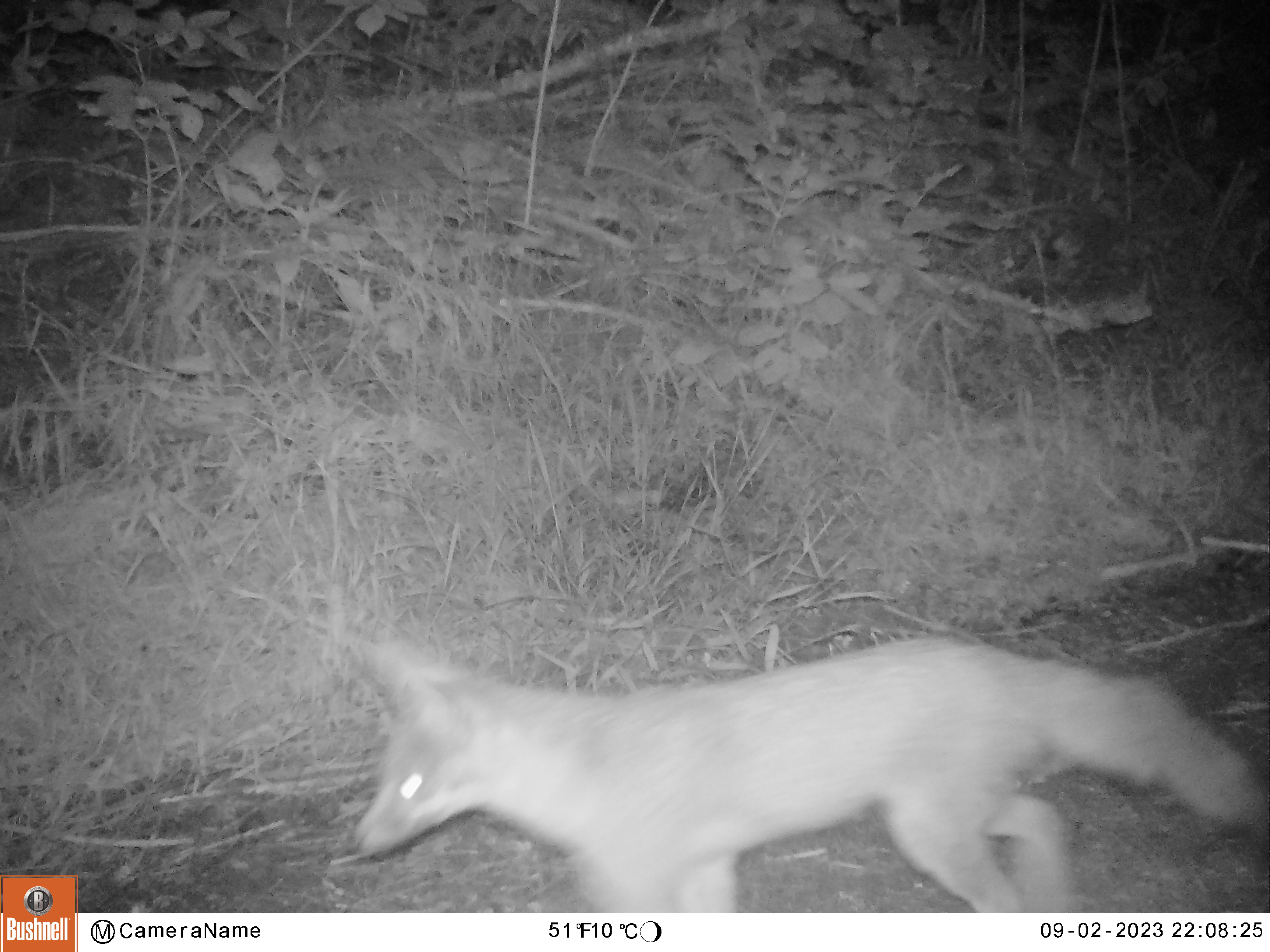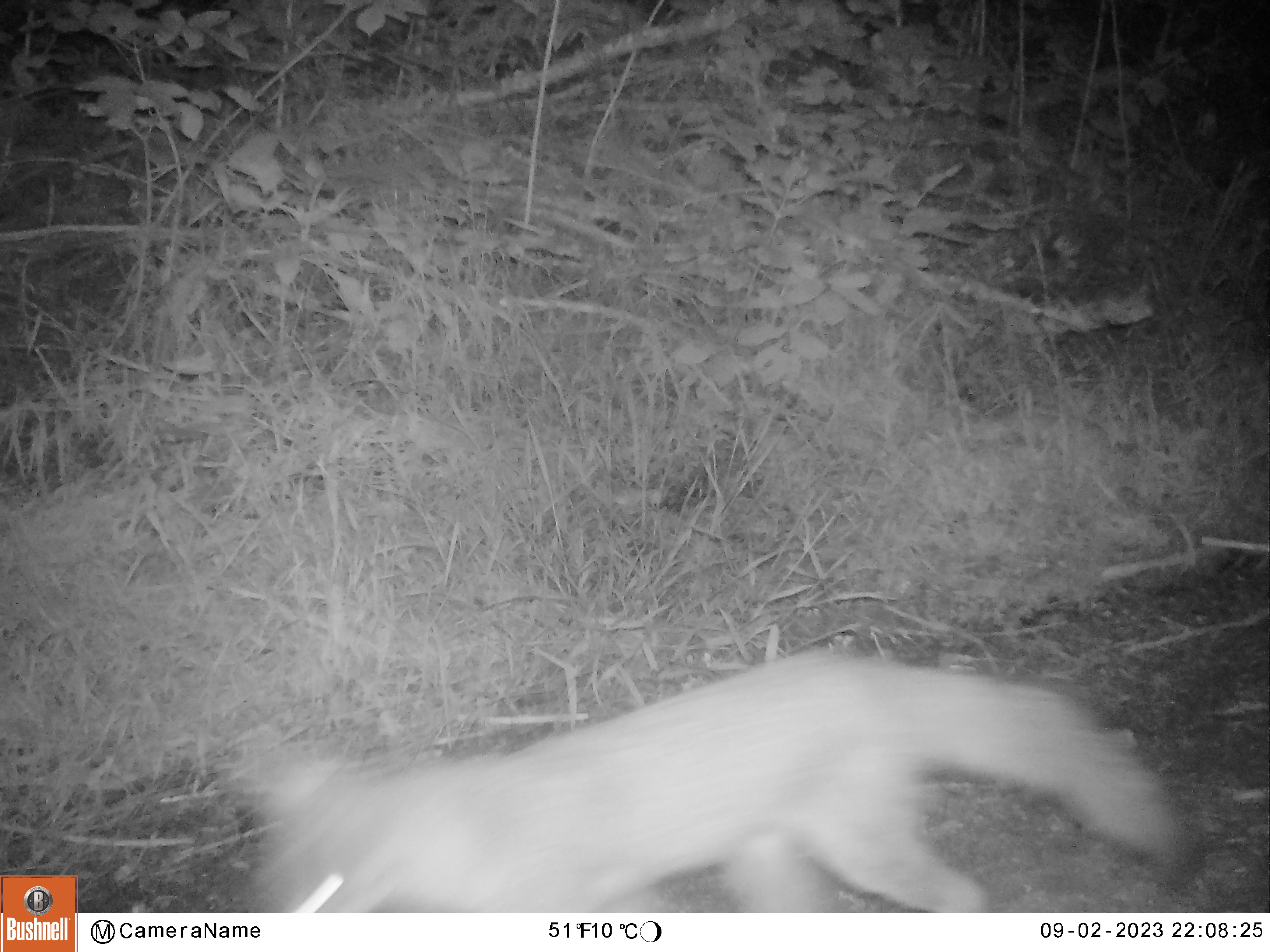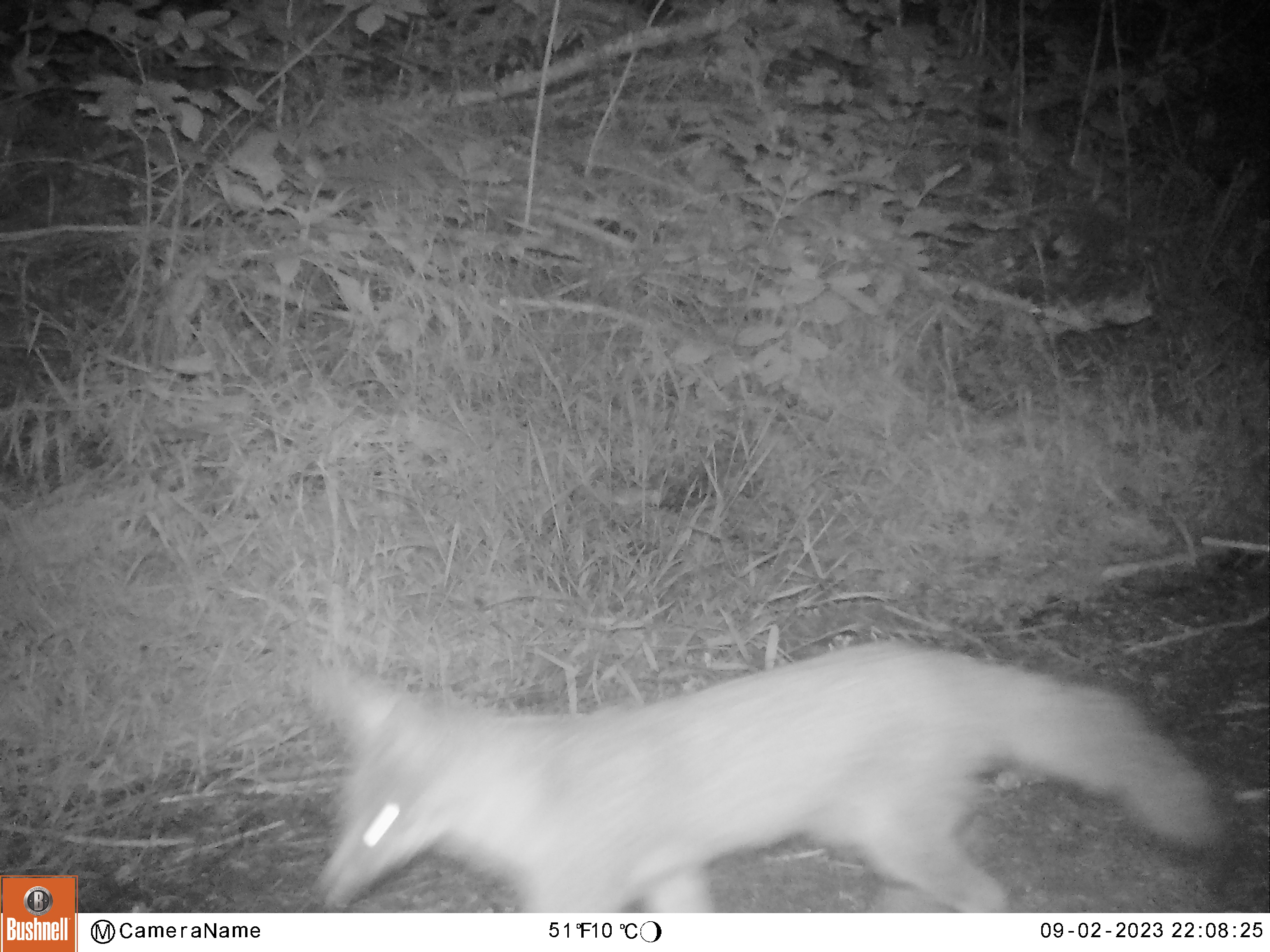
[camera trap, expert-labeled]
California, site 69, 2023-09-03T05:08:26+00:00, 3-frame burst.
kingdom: Animalia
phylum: Chordata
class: Mammalia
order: Carnivora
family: Canidae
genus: Urocyon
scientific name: Urocyon cinereoargenteus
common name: gray fox